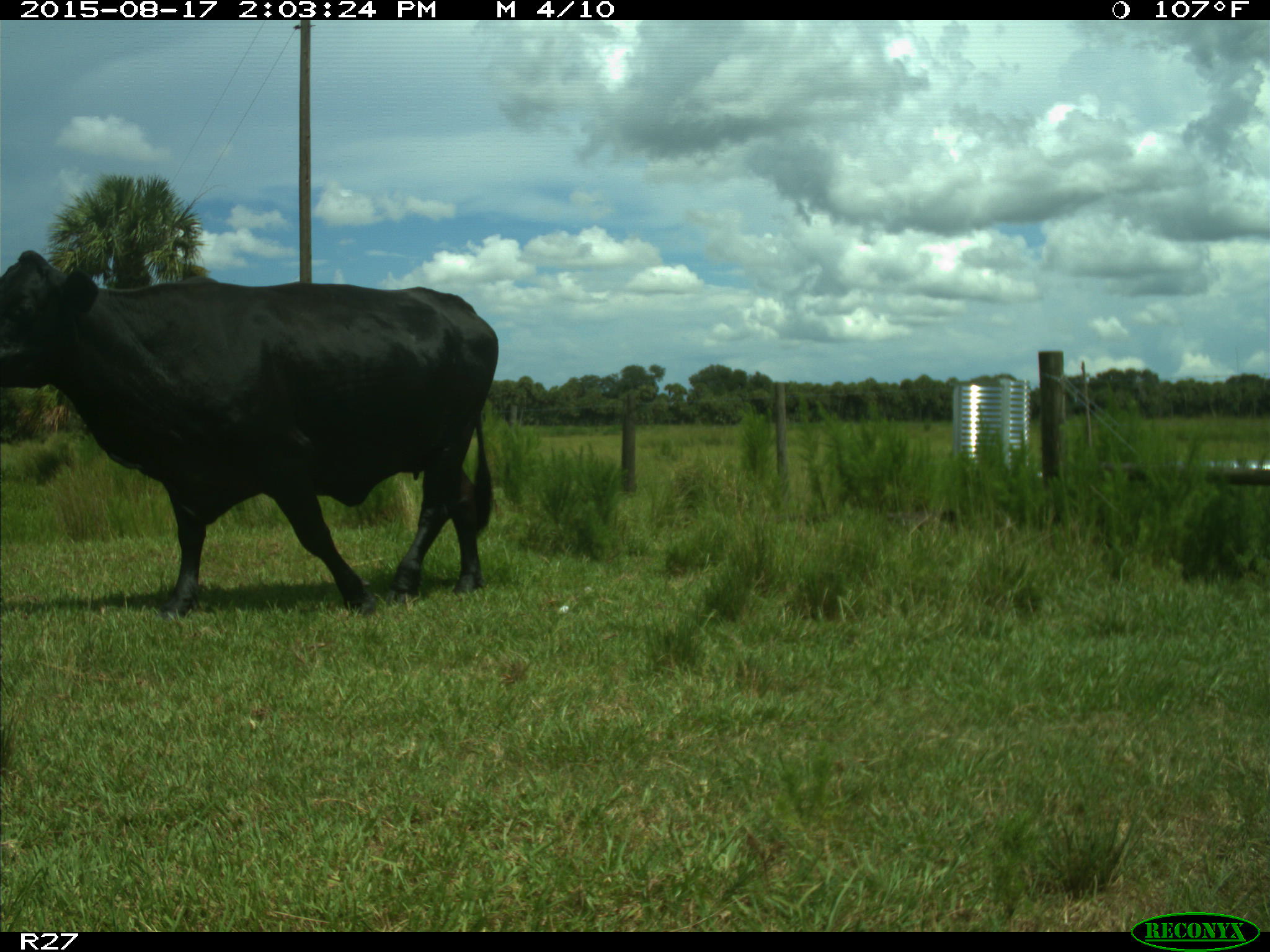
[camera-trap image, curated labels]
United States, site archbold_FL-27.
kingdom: Animalia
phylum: Chordata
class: Mammalia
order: Artiodactyla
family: Bovidae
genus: Bos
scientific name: Bos taurus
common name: domestic cow